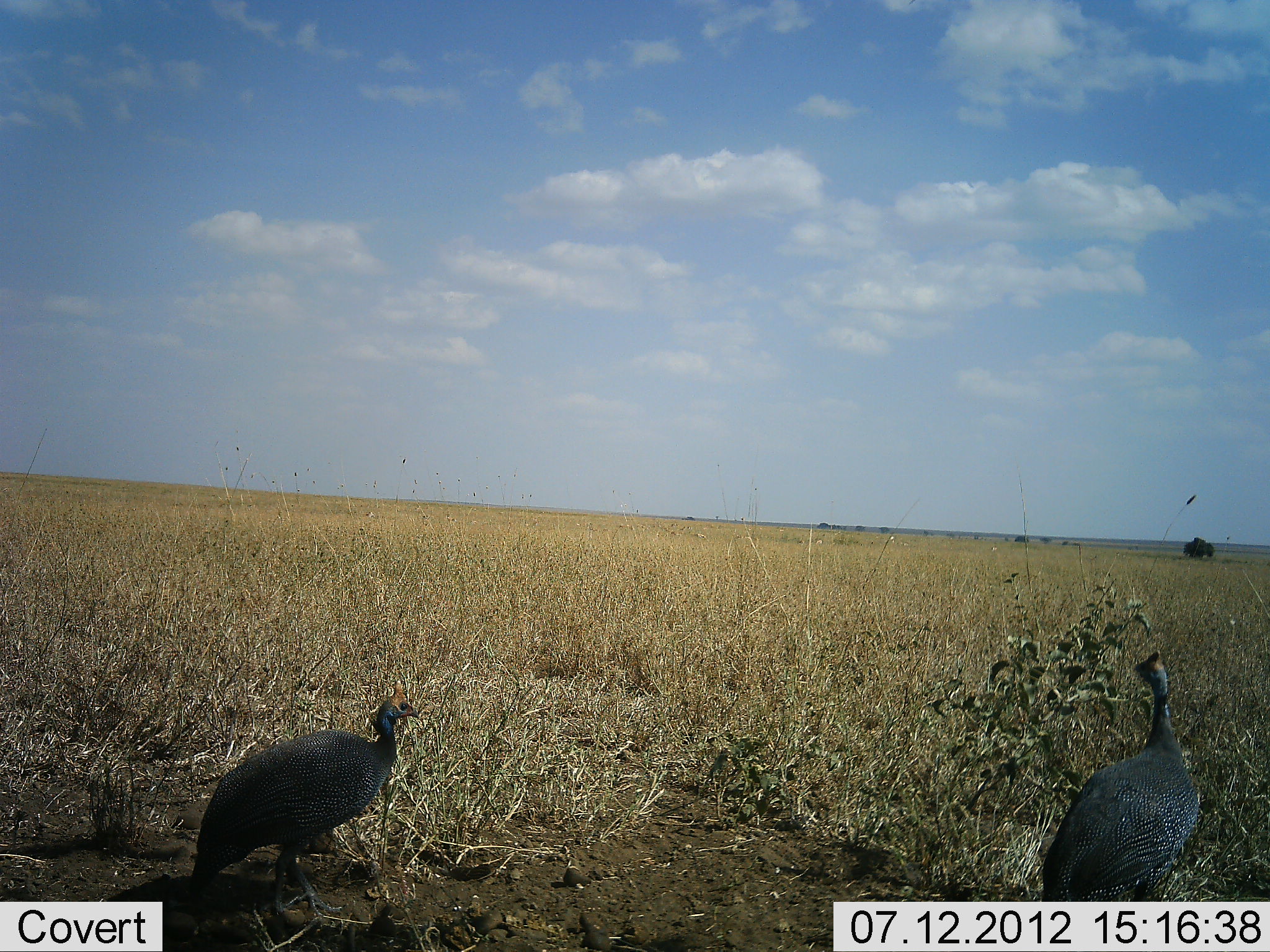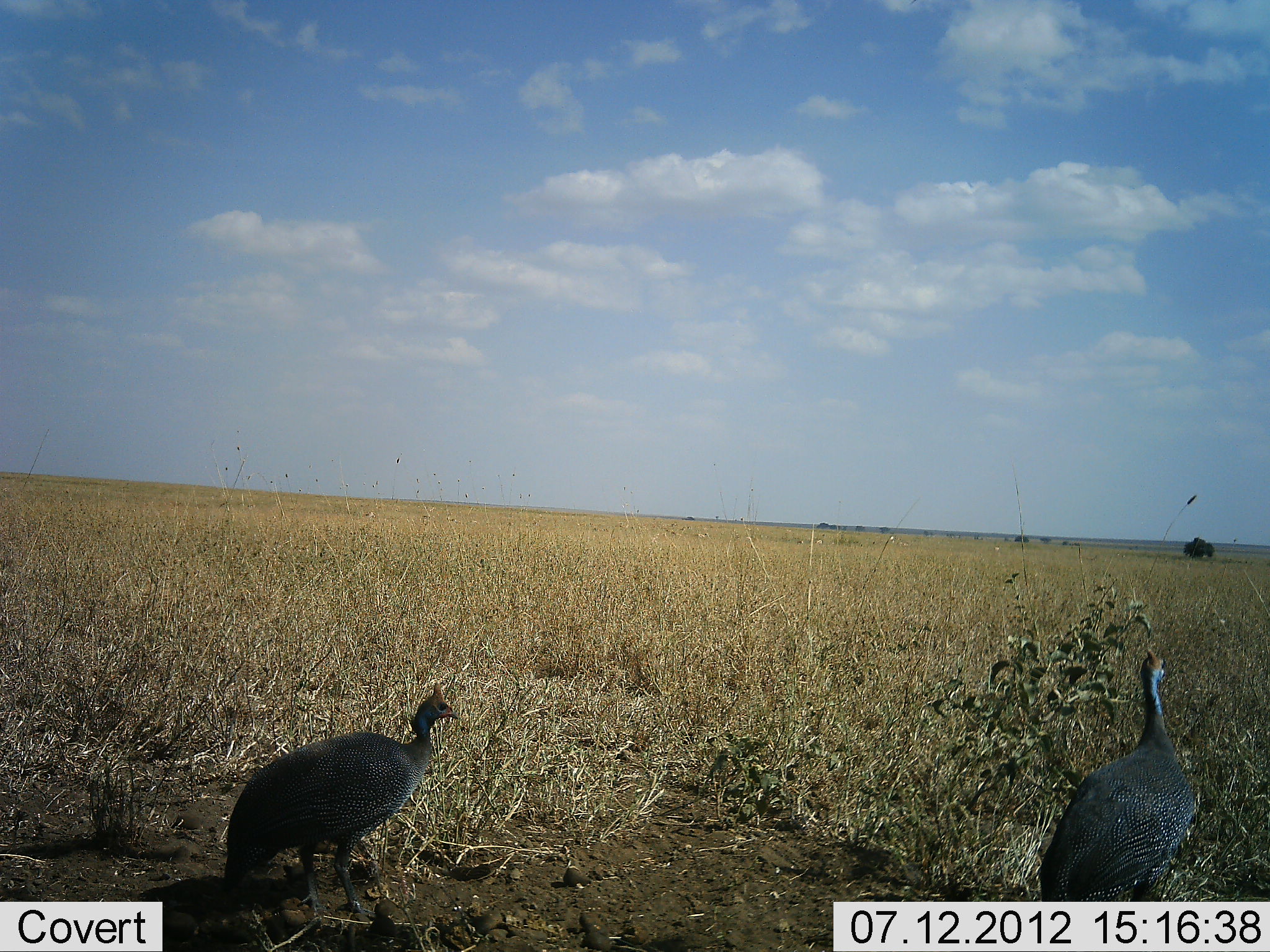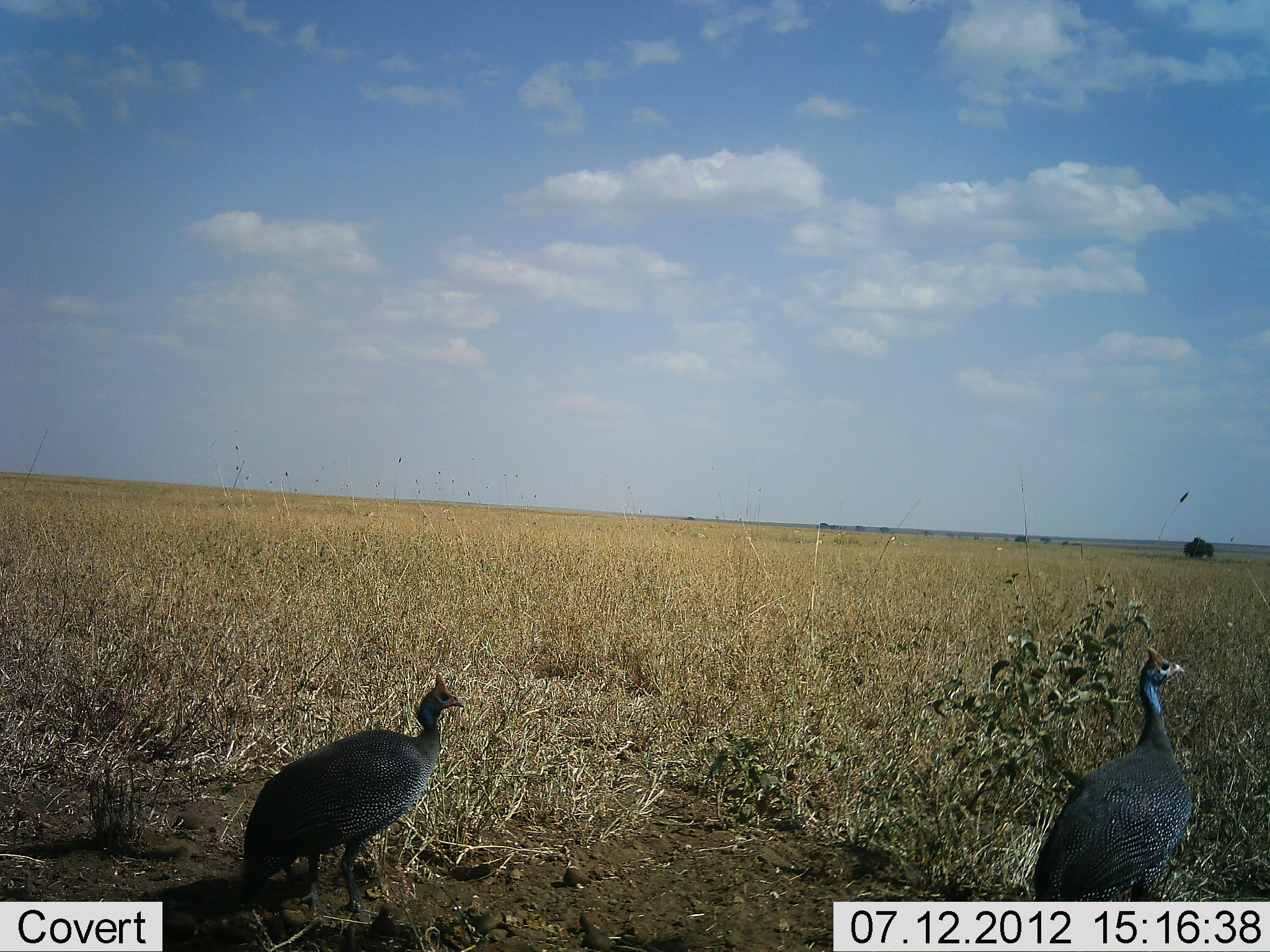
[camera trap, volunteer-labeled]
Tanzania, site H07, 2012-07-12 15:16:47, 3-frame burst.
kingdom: Animalia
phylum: Chordata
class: Aves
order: Galliformes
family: Numididae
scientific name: Numididae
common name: guinea fowl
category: guineafowl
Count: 2.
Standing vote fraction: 90%.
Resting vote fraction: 0%.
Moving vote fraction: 20%.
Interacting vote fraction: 0%.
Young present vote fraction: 0%.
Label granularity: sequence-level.